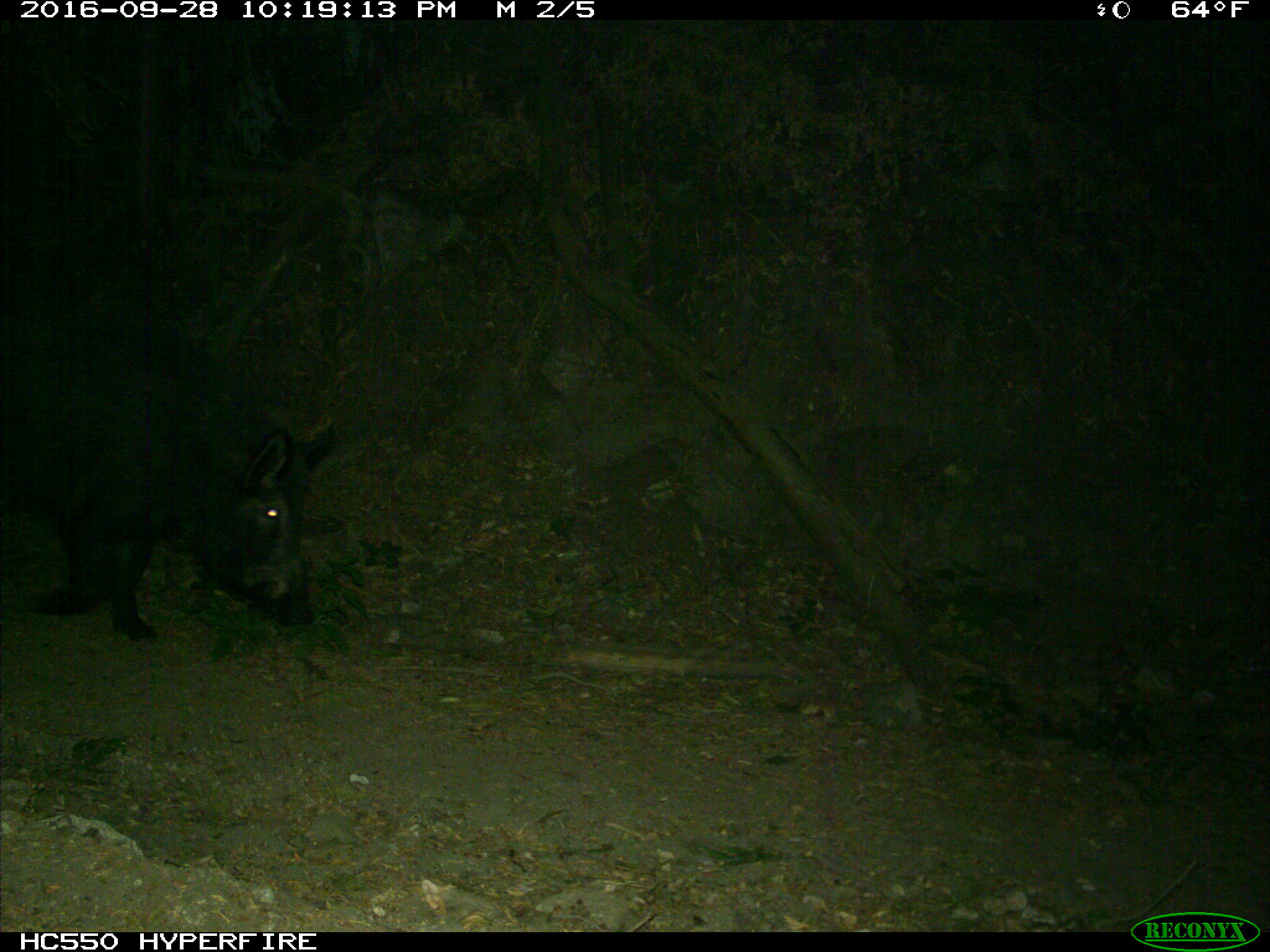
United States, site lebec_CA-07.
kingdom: Animalia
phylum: Chordata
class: Mammalia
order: Artiodactyla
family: Suidae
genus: Sus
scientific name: Sus scrofa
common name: wild boar